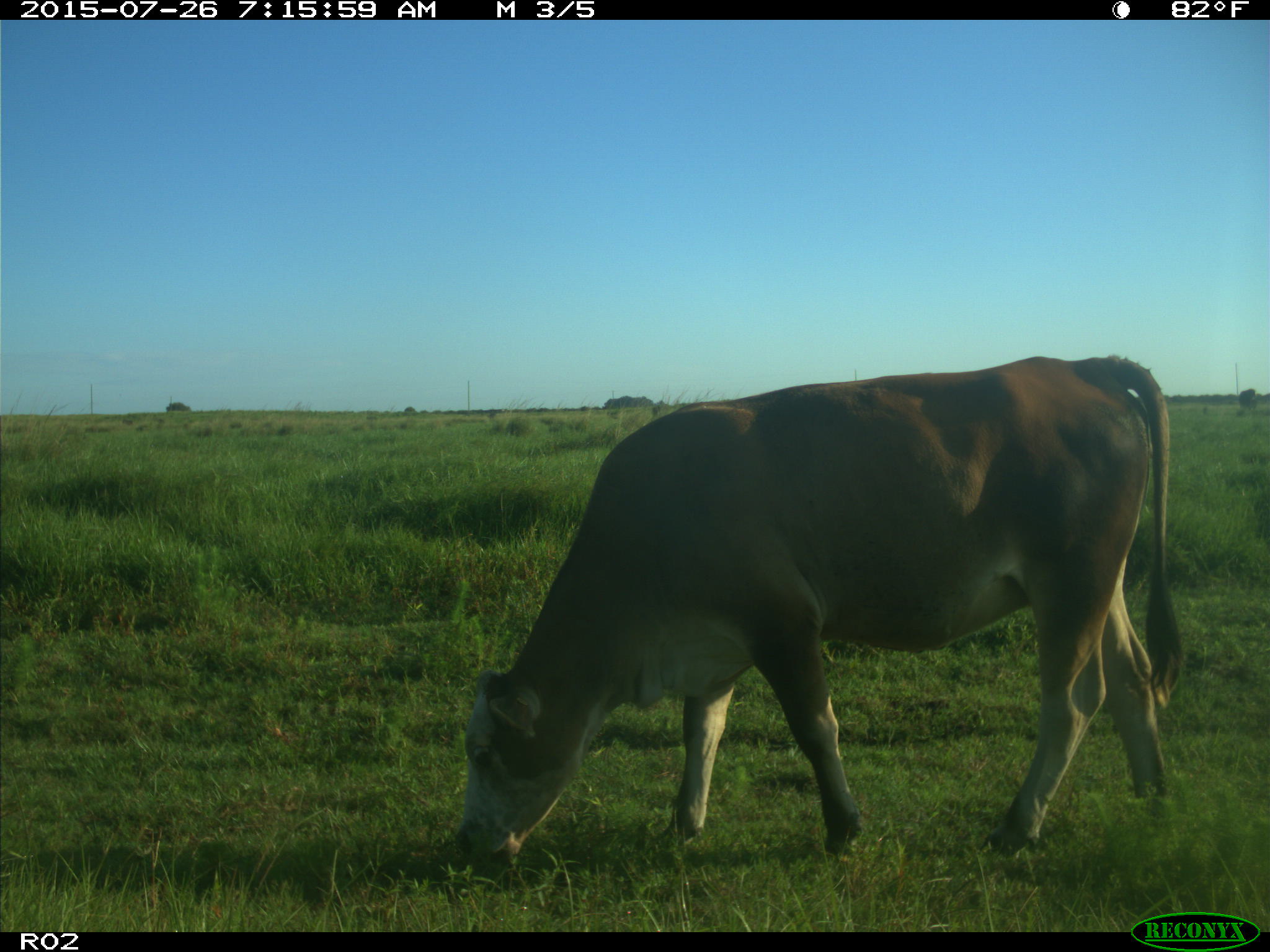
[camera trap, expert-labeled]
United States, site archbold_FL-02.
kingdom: Animalia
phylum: Chordata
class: Mammalia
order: Artiodactyla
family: Bovidae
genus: Bos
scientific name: Bos taurus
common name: domestic cow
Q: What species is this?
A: Bos taurus (domestic cow).